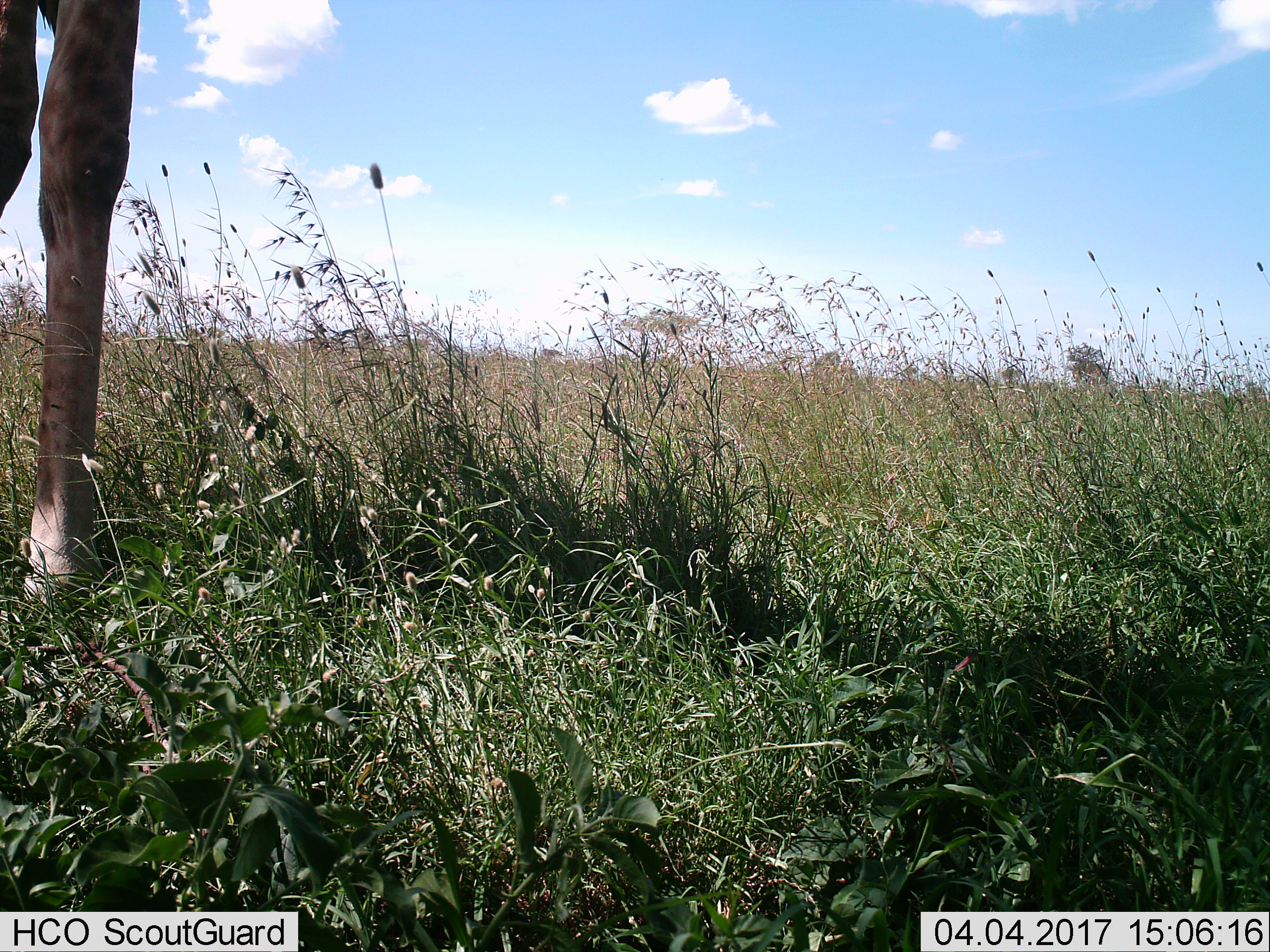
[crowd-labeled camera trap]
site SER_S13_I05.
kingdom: Animalia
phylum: Chordata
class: Mammalia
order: Artiodactyla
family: Giraffidae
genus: Giraffa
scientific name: Giraffa camelopardalis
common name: giraffe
Giraffe (Giraffa camelopardalis), count 1. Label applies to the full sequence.